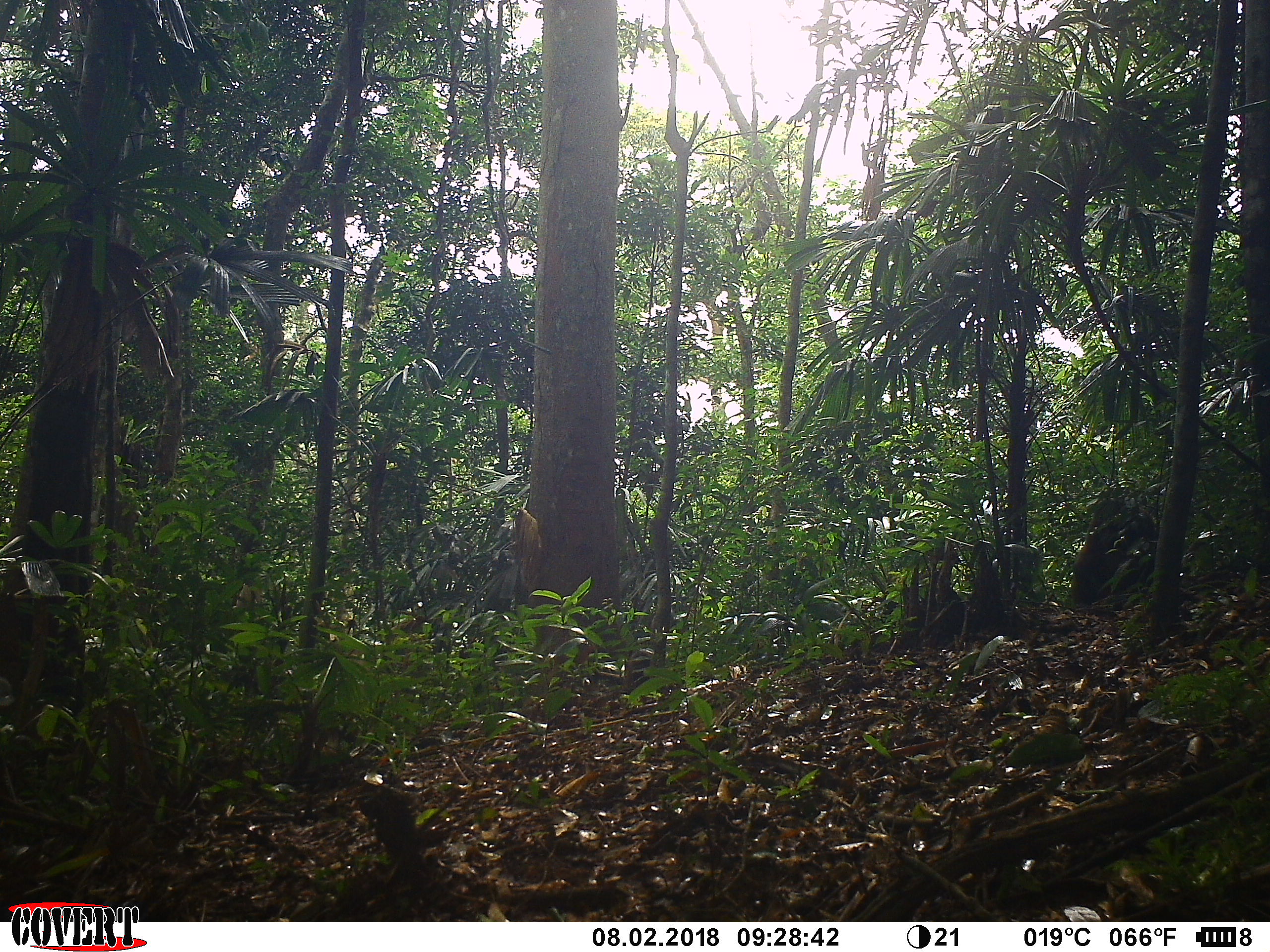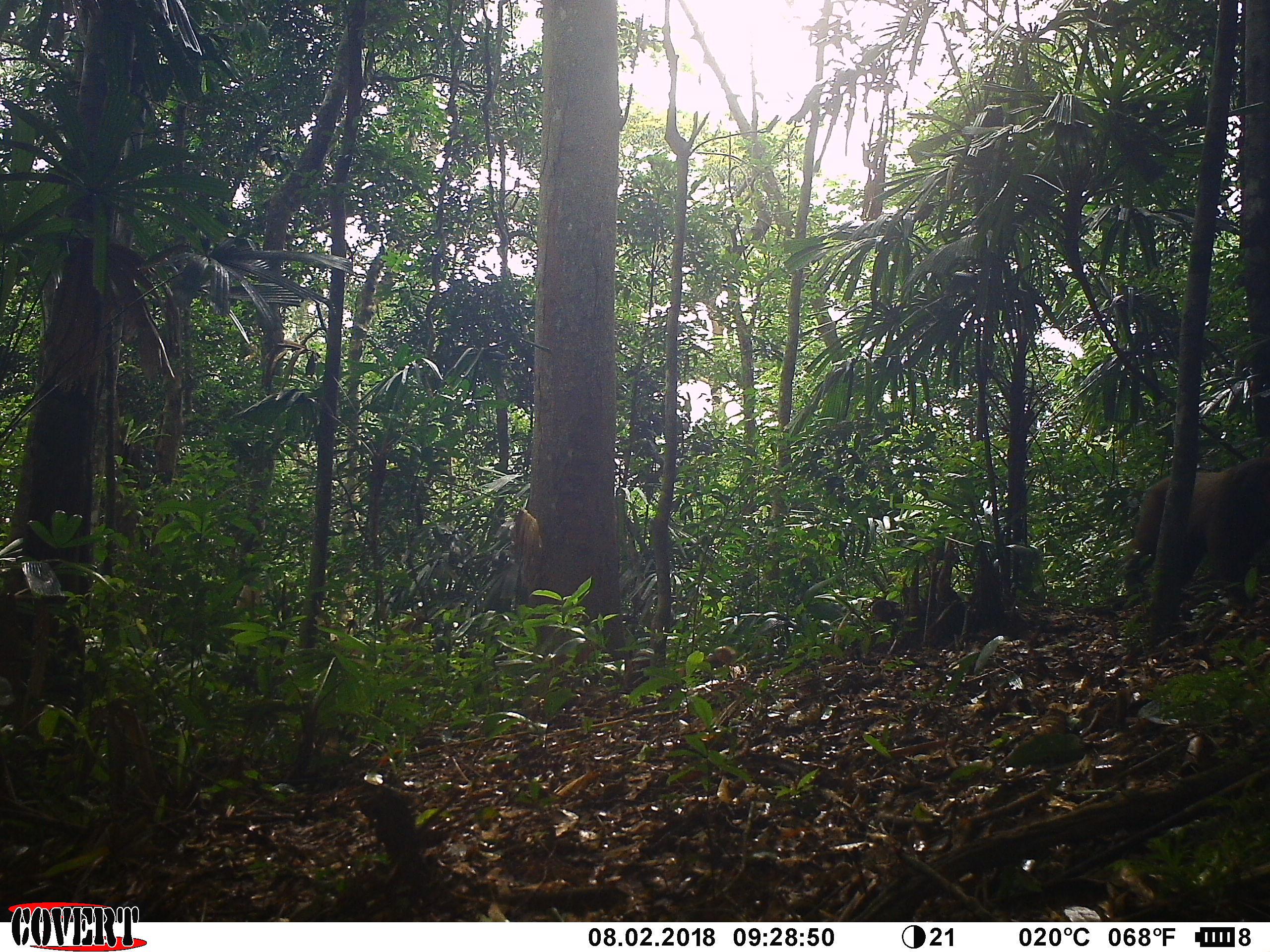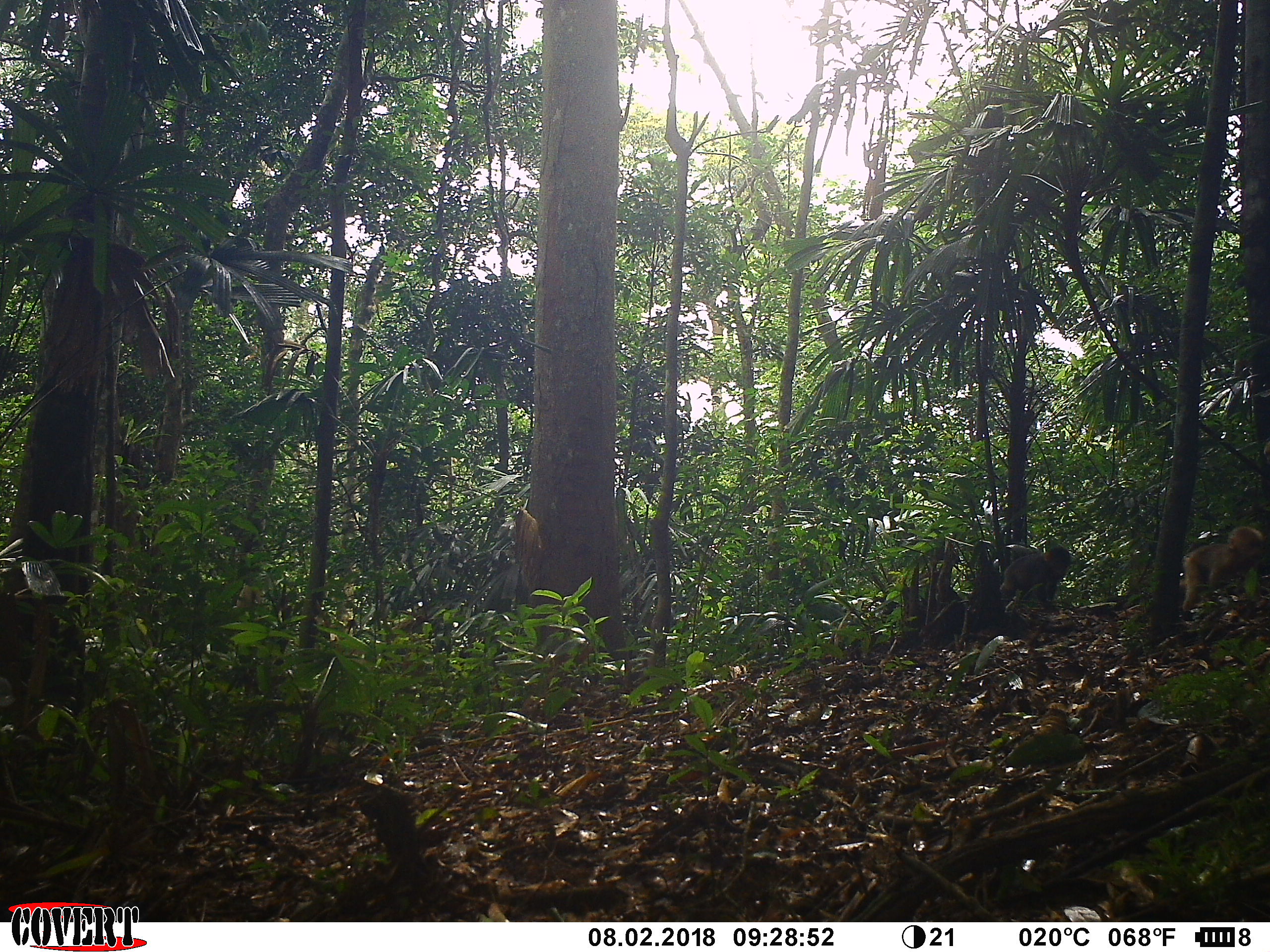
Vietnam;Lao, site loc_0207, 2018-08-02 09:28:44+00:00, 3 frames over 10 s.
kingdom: Animalia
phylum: Chordata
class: Mammalia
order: Primates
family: Cercopithecidae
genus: Macaca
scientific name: Macaca arctoides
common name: stump-tailed macaque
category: stump tailed macaque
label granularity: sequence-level